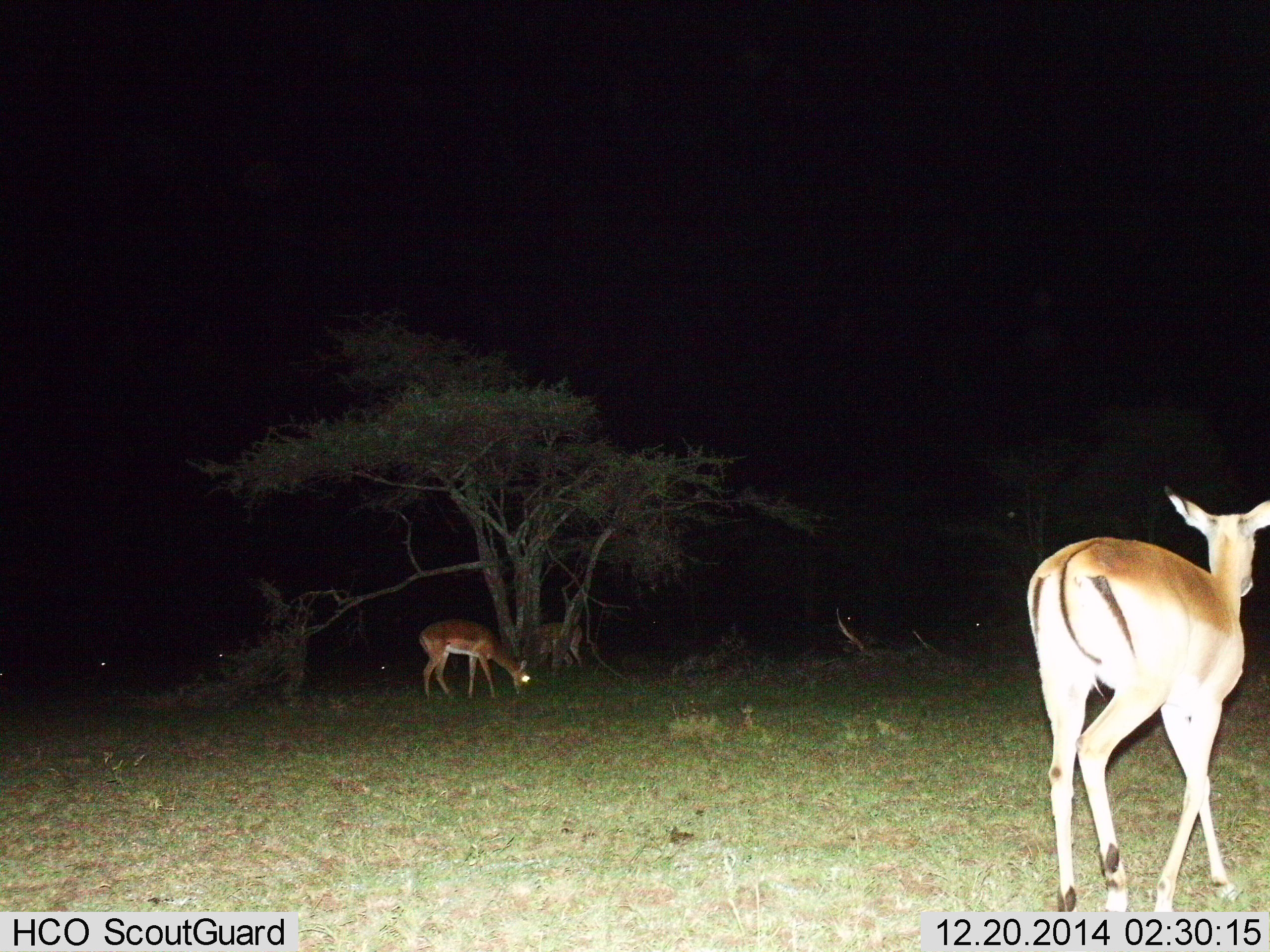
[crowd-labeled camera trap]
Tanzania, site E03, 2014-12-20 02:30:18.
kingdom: Animalia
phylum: Chordata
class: Mammalia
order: Artiodactyla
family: Bovidae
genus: Aepyceros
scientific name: Aepyceros melampus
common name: impala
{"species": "impala (Aepyceros melampus)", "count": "2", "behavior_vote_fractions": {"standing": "60%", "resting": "0%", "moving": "60%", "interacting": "0%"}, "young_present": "0%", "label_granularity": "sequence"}